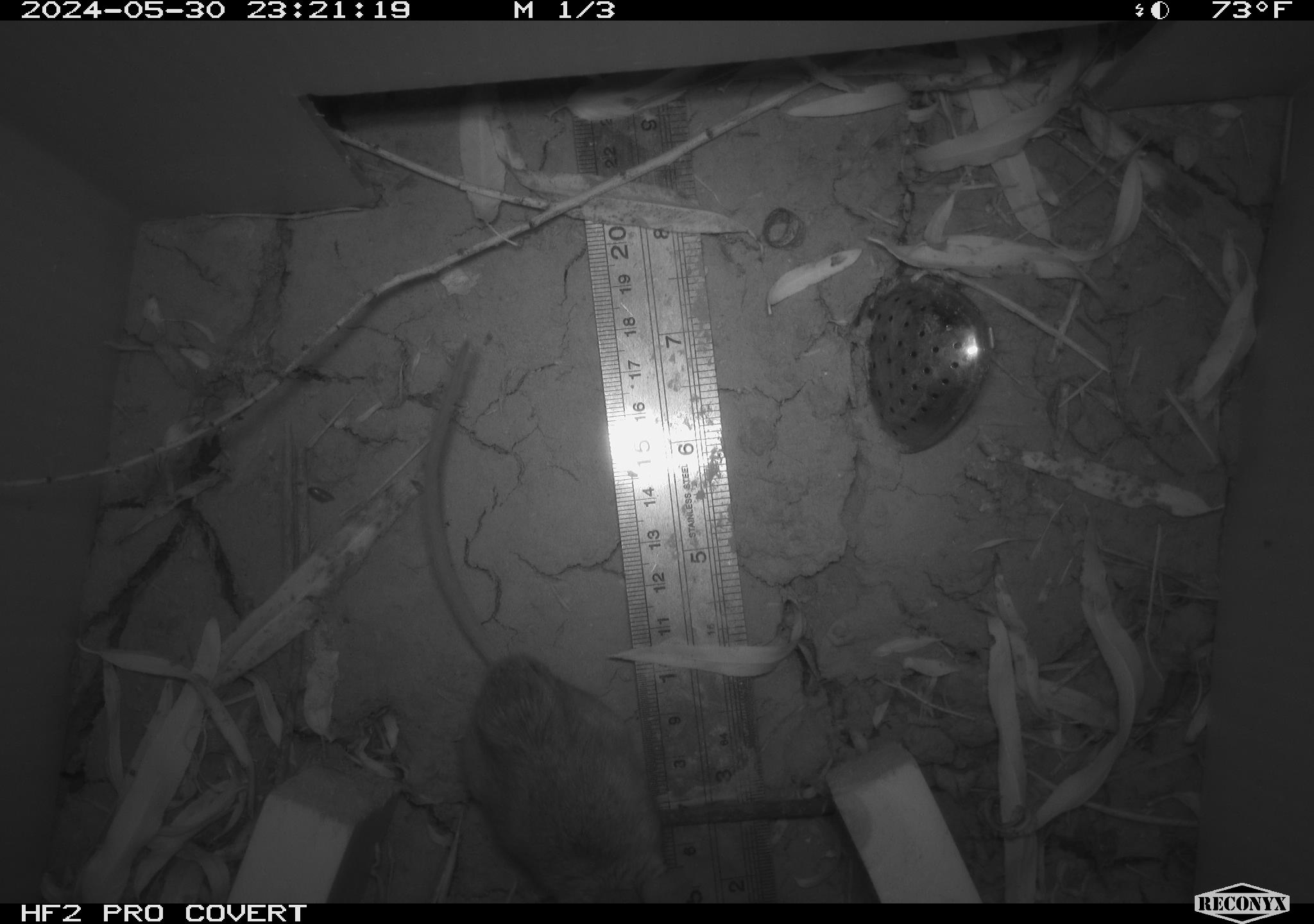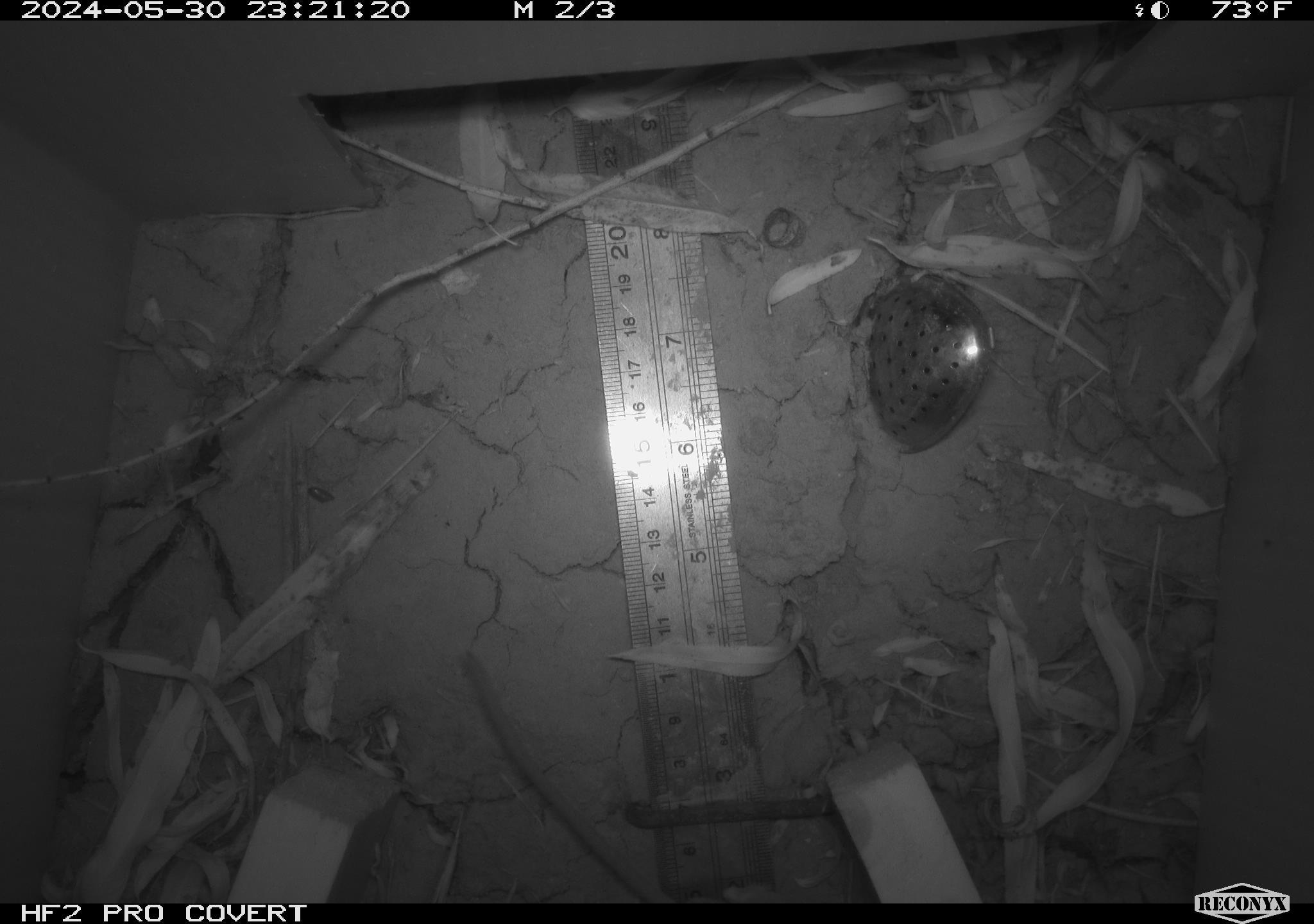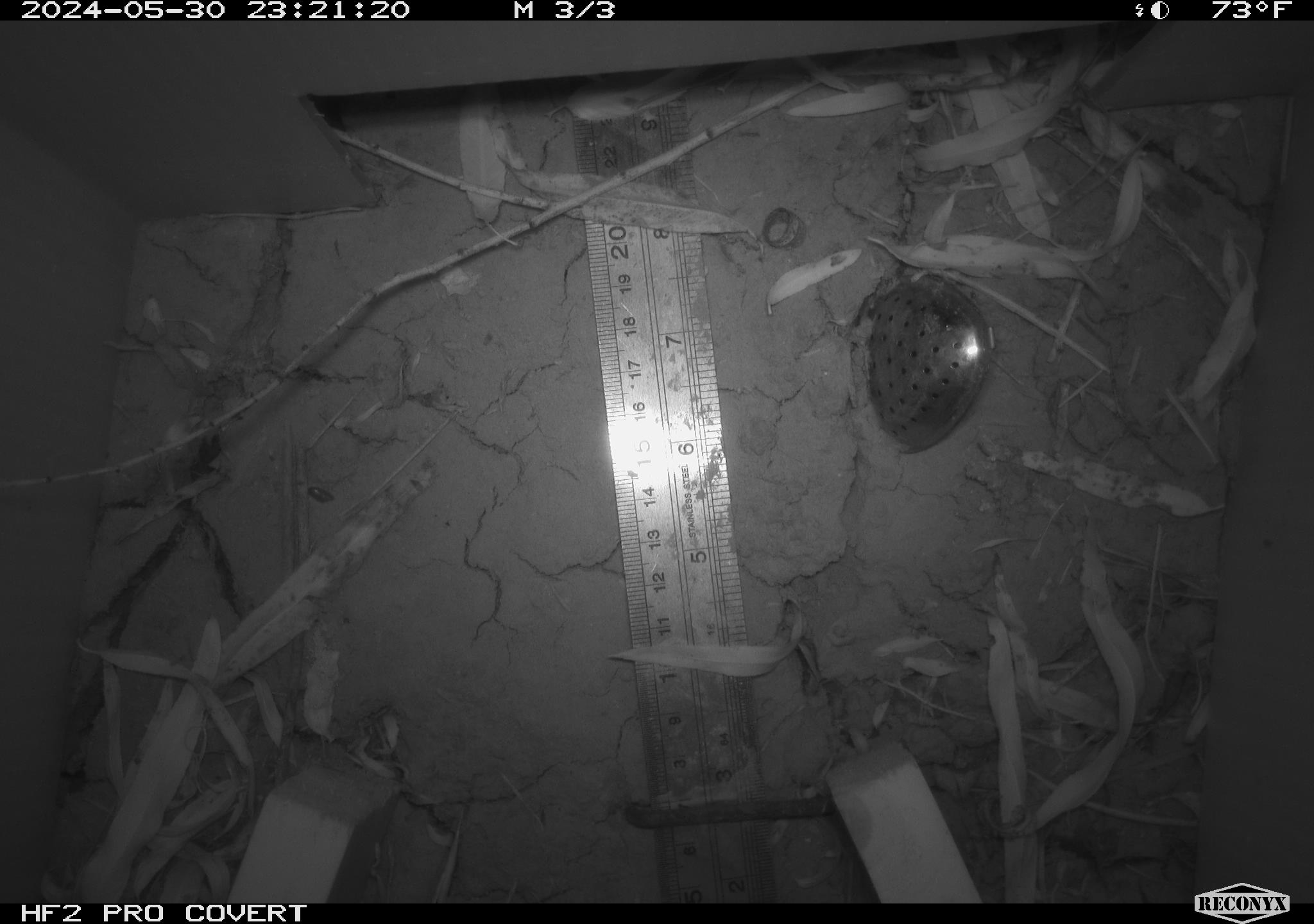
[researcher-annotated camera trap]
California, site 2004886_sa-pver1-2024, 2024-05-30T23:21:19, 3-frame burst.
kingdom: Animalia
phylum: Chordata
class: Mammalia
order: Rodentia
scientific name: Rodentia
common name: mouse species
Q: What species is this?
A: Mouse species (Rodentia).